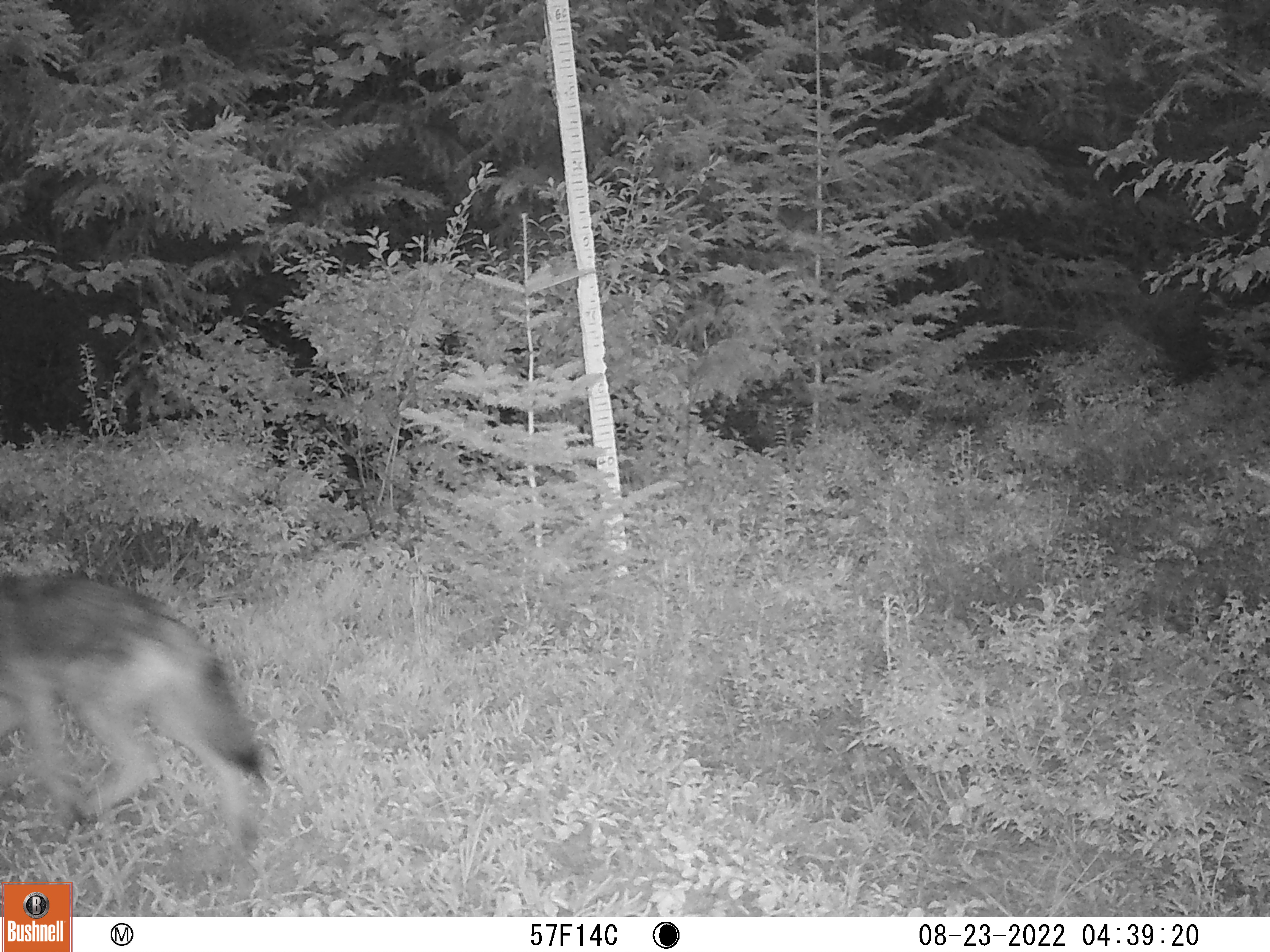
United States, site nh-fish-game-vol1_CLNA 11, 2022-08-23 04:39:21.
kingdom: Animalia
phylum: Chordata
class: Mammalia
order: Carnivora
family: Canidae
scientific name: Canidae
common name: canid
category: canid sp.